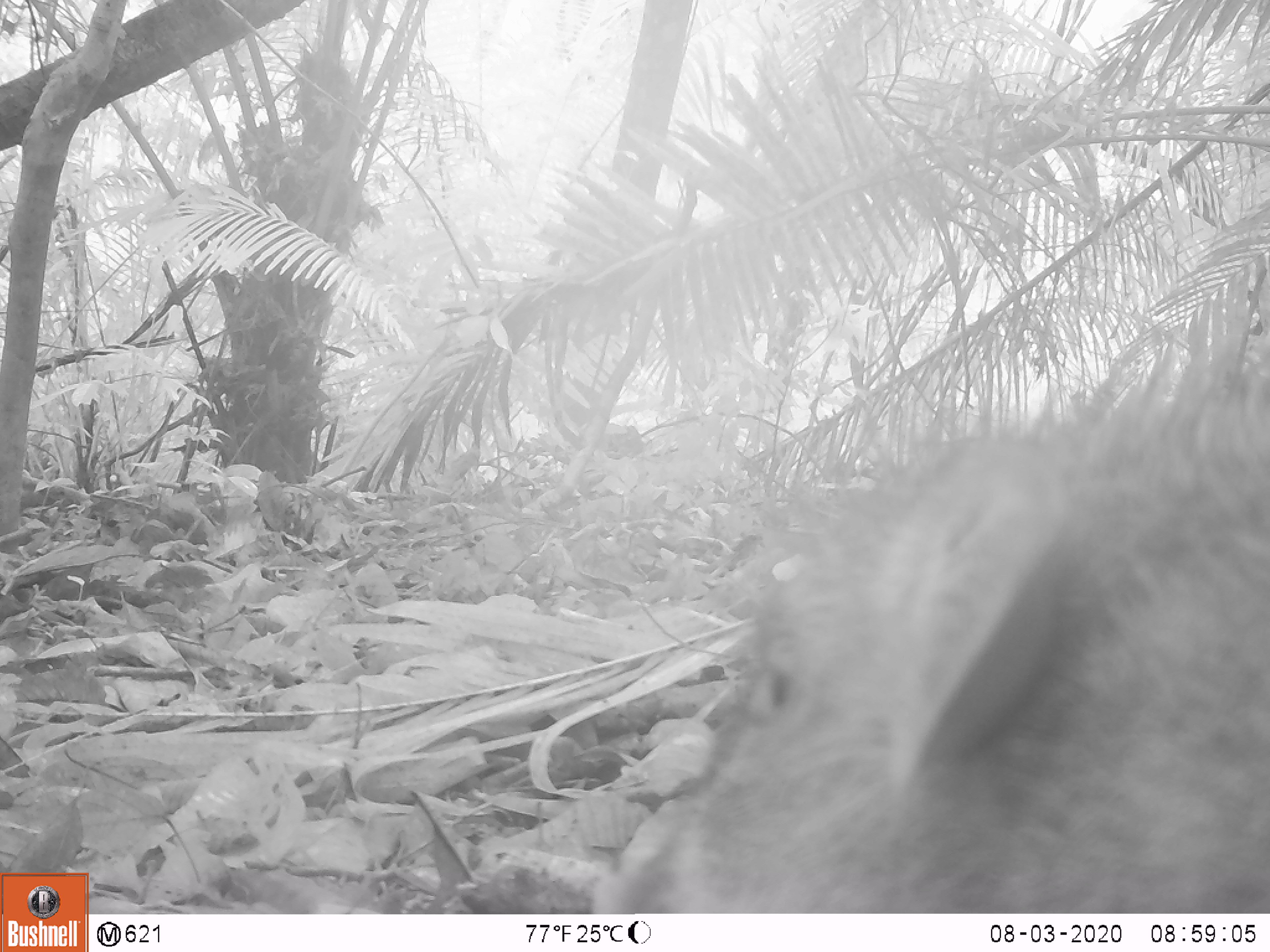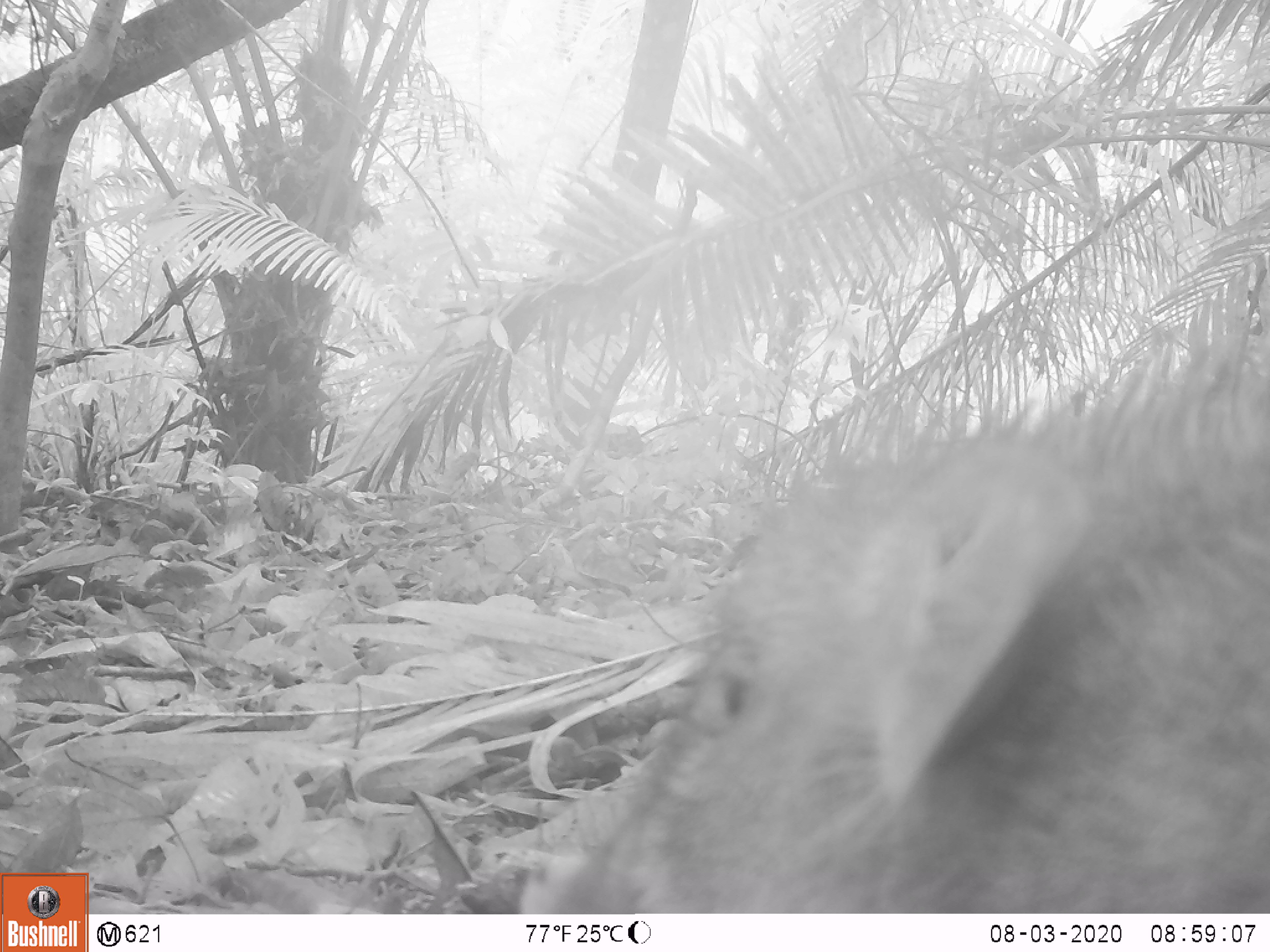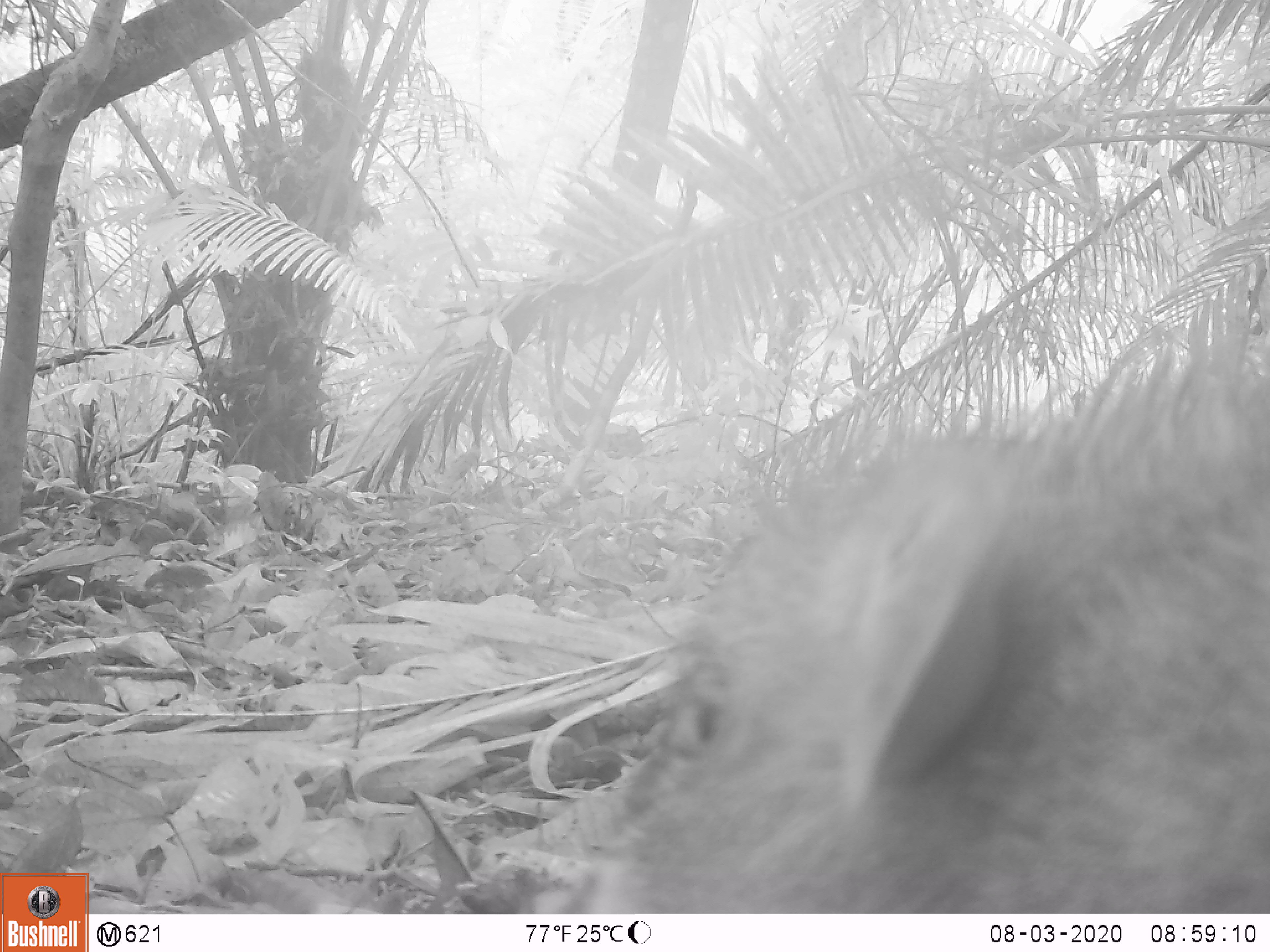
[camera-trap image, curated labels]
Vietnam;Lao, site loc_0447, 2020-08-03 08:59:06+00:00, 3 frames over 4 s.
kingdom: Animalia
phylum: Chordata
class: Mammalia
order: Artiodactyla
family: Suidae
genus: Sus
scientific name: Sus scrofa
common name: eurasian wild pig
Eurasian wild pig (Sus scrofa). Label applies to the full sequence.